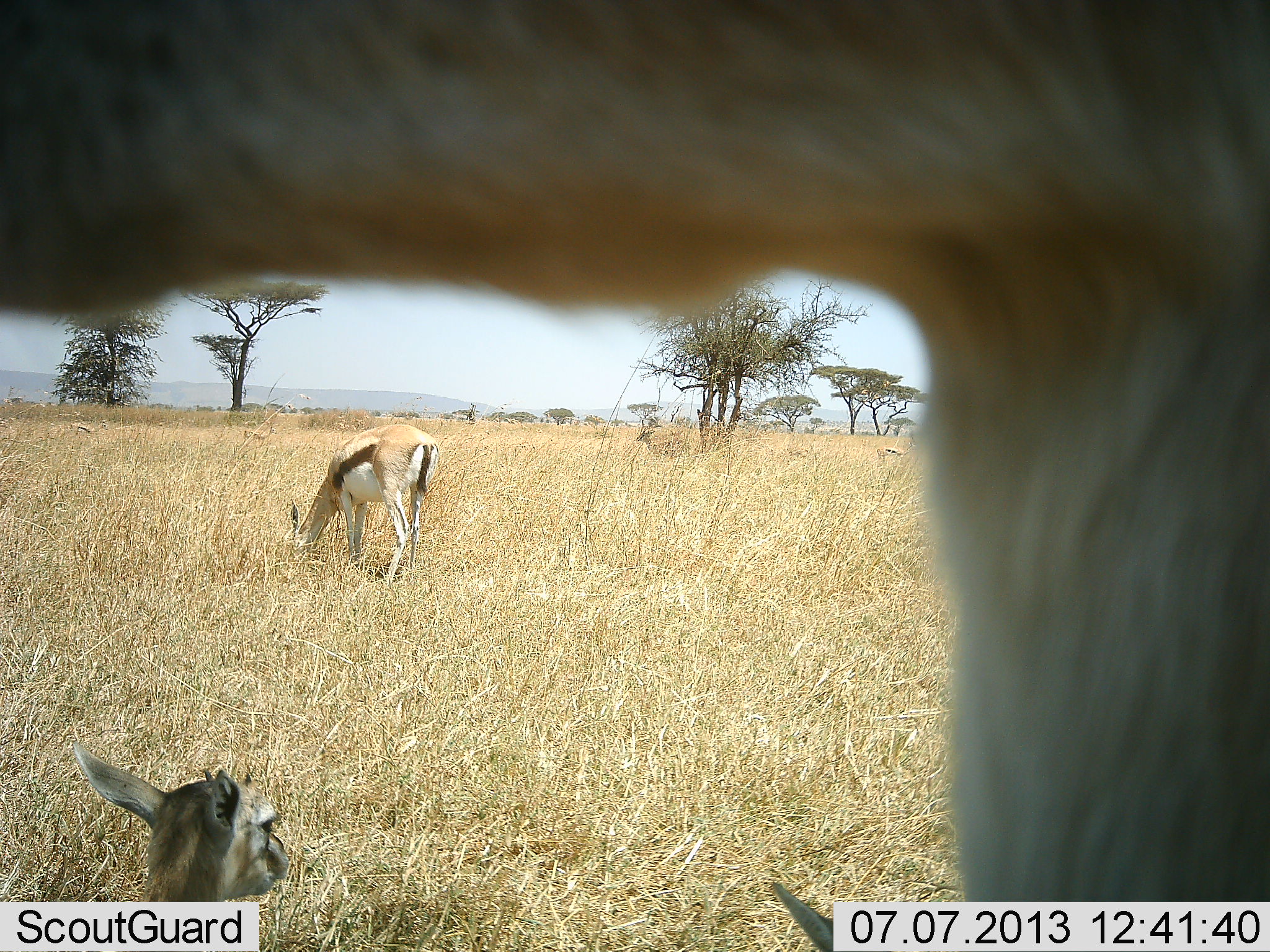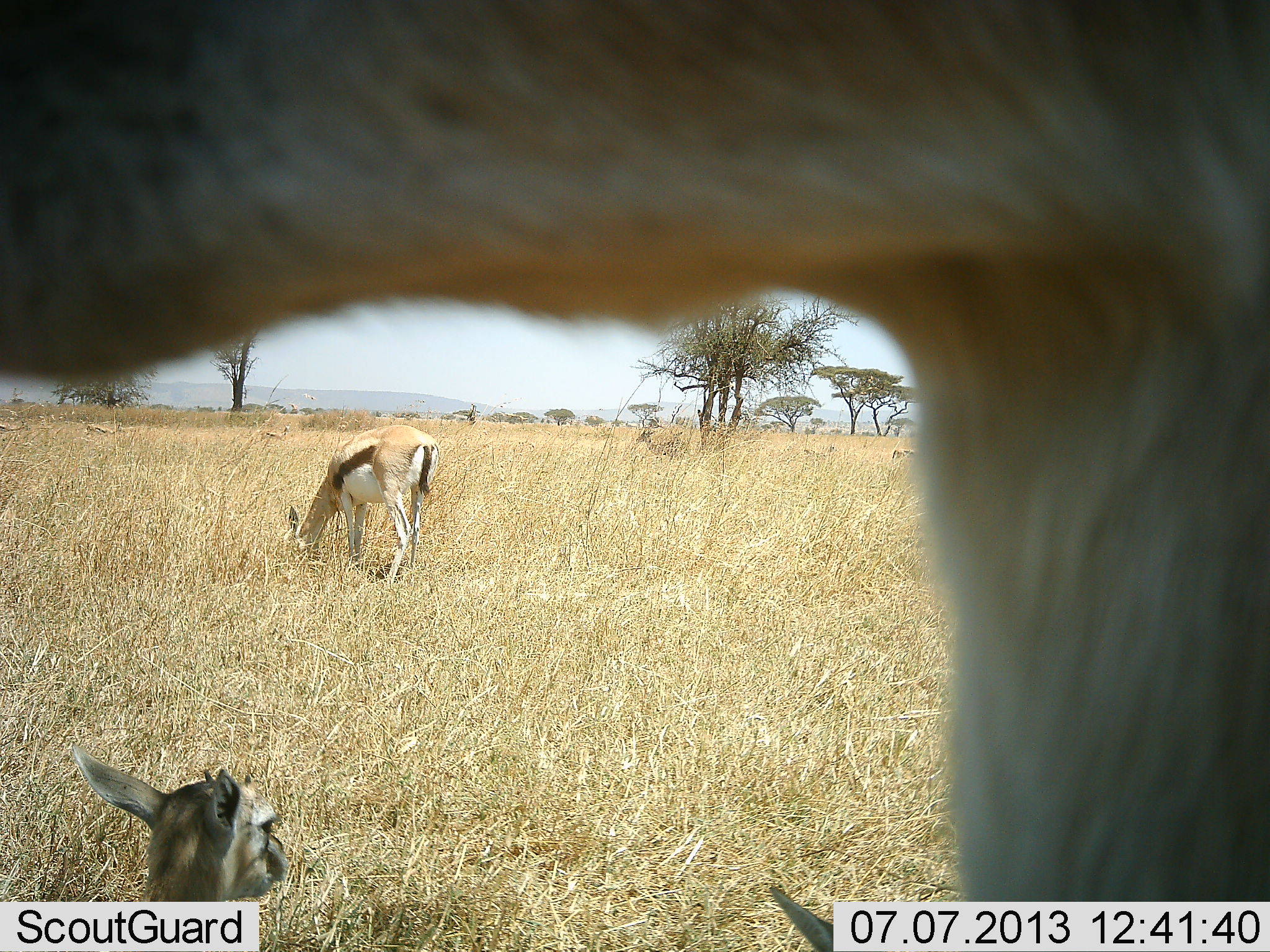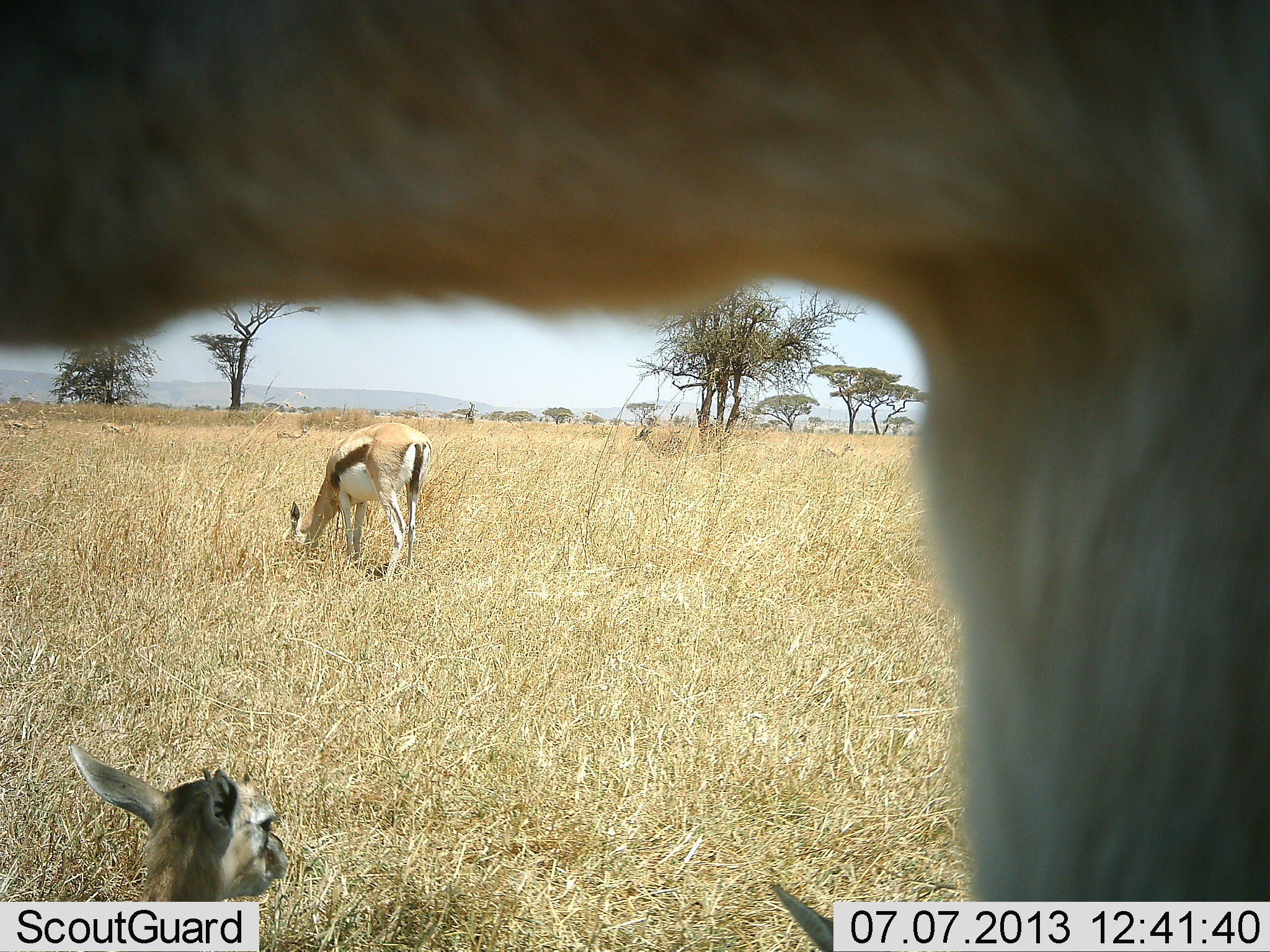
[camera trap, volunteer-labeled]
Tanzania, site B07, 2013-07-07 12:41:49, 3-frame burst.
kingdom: Animalia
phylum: Chordata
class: Mammalia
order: Artiodactyla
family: Bovidae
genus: Eudorcas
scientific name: Eudorcas thomsonii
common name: thomson's gazelle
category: gazellethomsons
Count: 3.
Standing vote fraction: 84%.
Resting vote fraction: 72%.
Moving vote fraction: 44%.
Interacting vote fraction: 0%.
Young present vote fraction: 36%.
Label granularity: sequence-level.